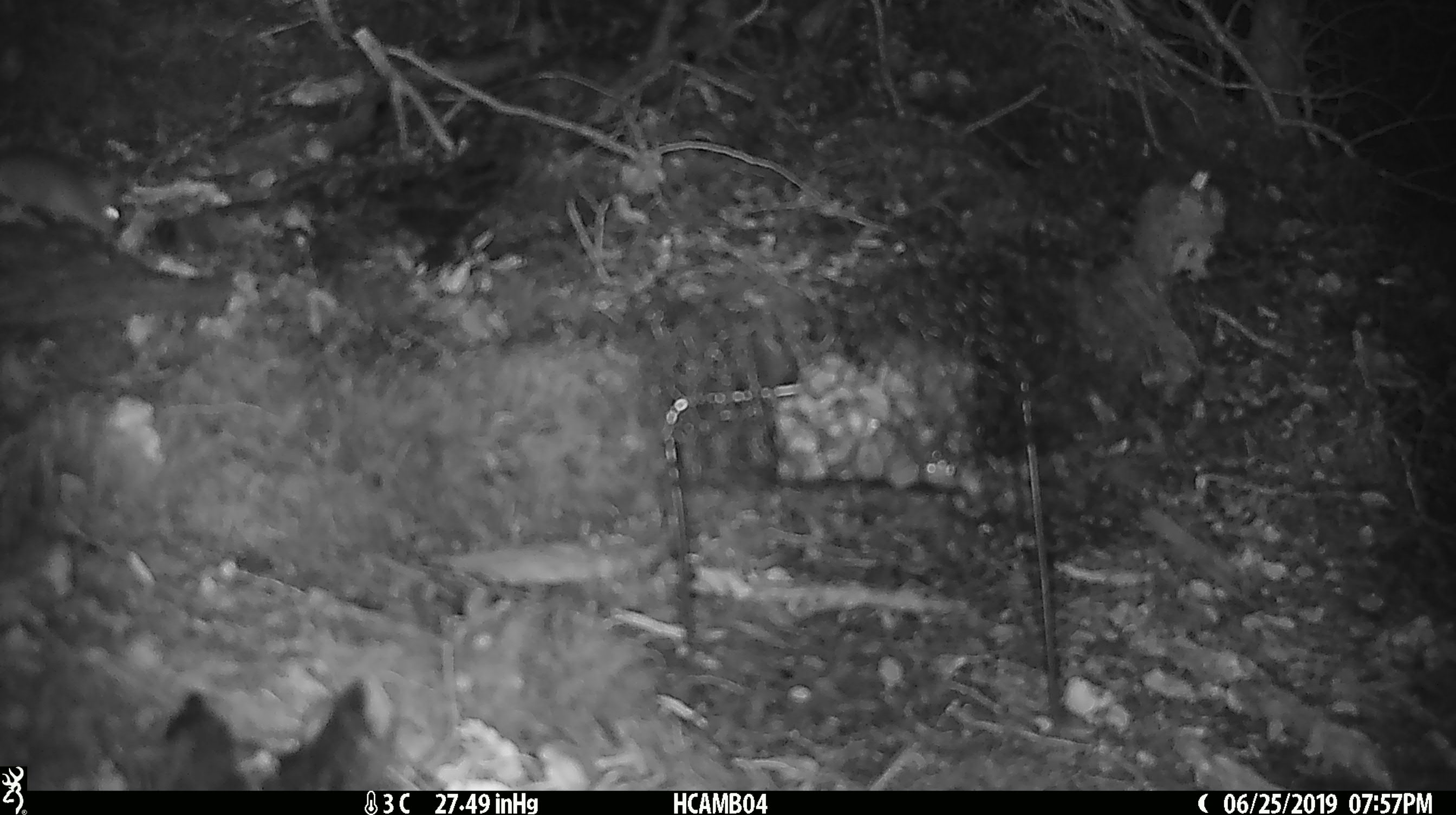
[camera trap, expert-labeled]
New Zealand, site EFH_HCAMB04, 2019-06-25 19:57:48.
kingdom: Animalia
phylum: Chordata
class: Mammalia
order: Rodentia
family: Muridae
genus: Mus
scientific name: Mus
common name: mouse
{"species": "mouse (Mus)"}